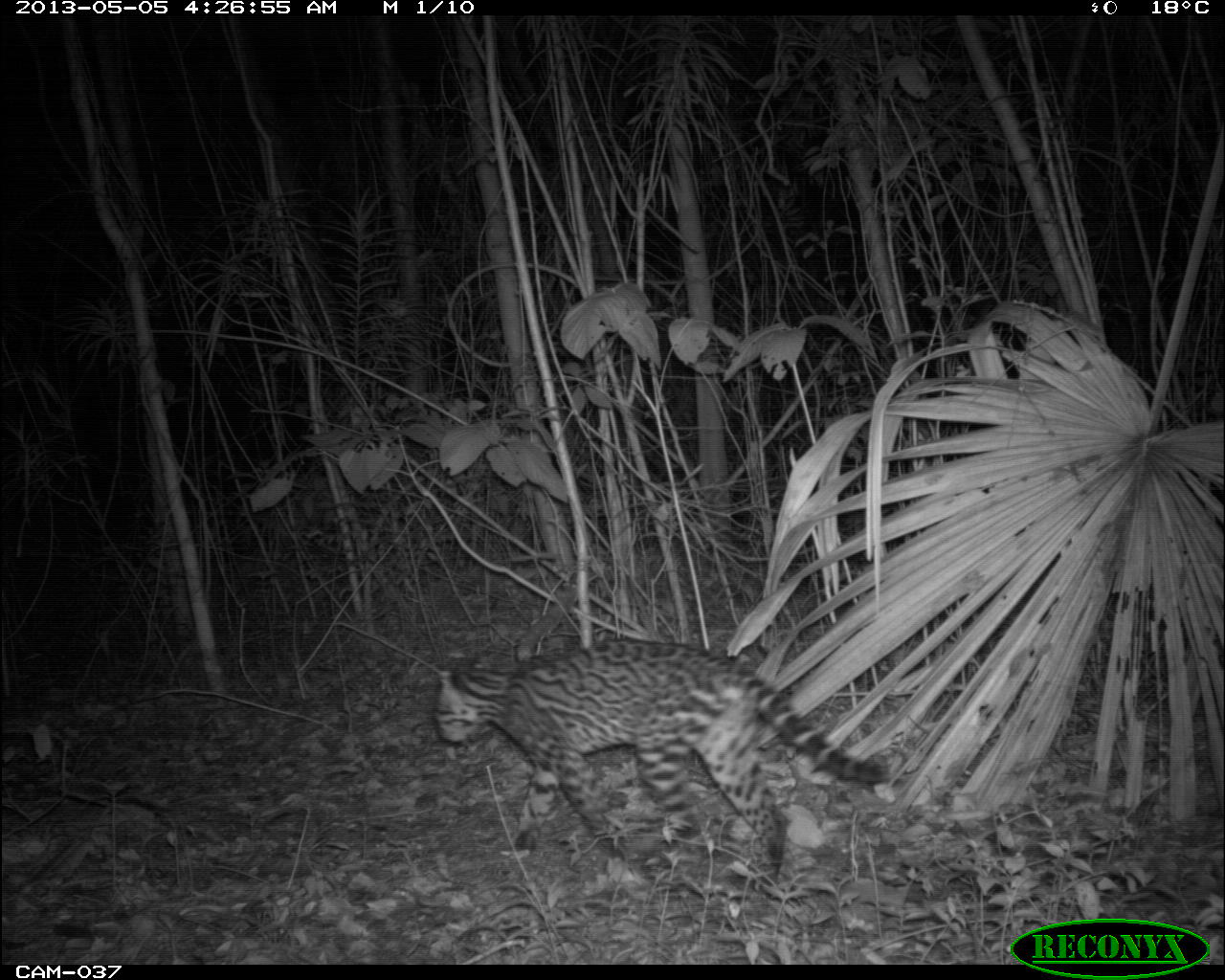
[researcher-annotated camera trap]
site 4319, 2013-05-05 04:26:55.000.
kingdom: Animalia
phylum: Chordata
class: Mammalia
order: Carnivora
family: Felidae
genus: Leopardus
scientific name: Leopardus pardalis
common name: ocelot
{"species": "Leopardus pardalis (ocelot)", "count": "1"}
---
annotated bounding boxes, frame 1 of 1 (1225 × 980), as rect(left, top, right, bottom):
leopardus pardalis: rect(432, 636, 890, 896)